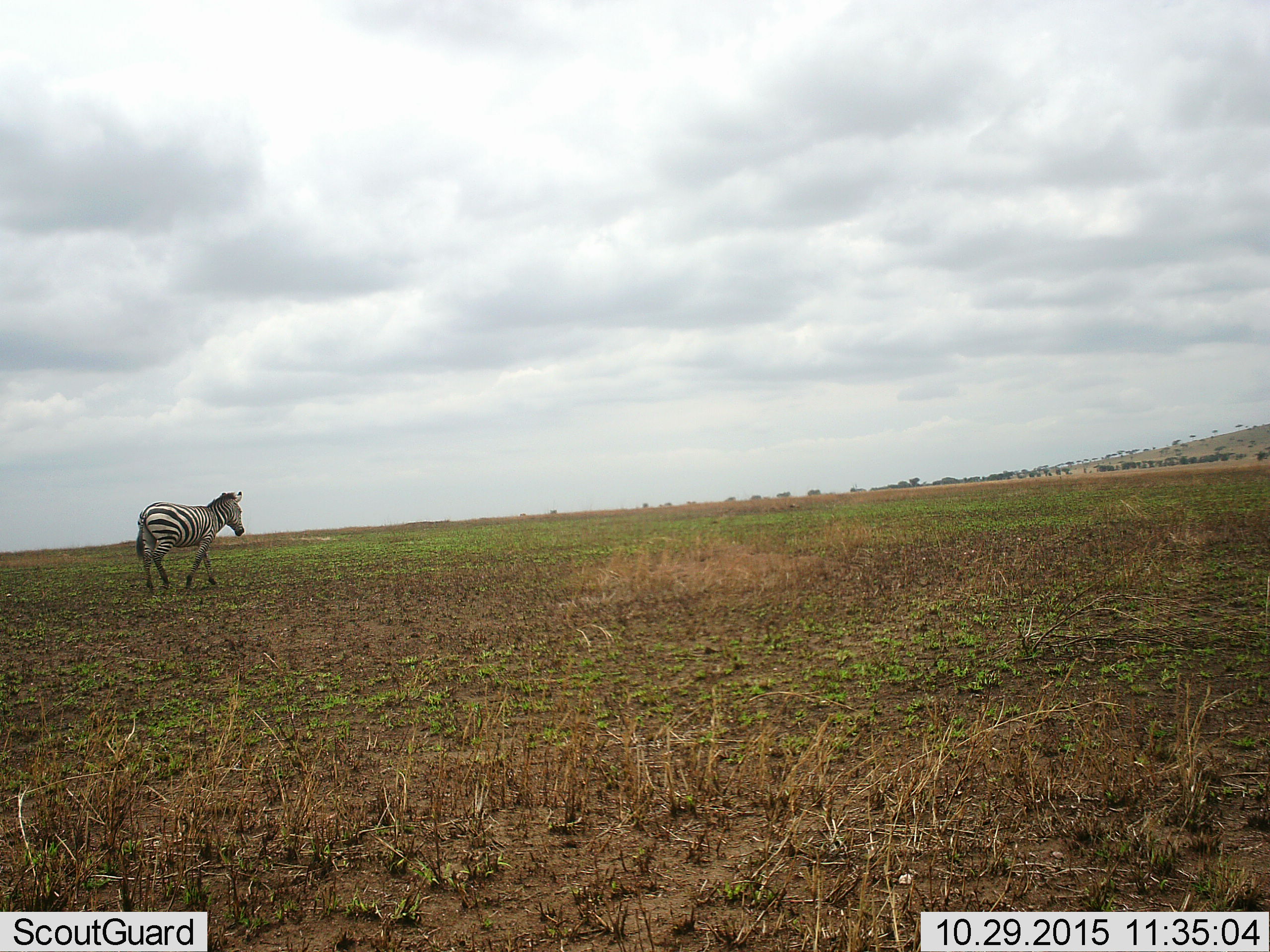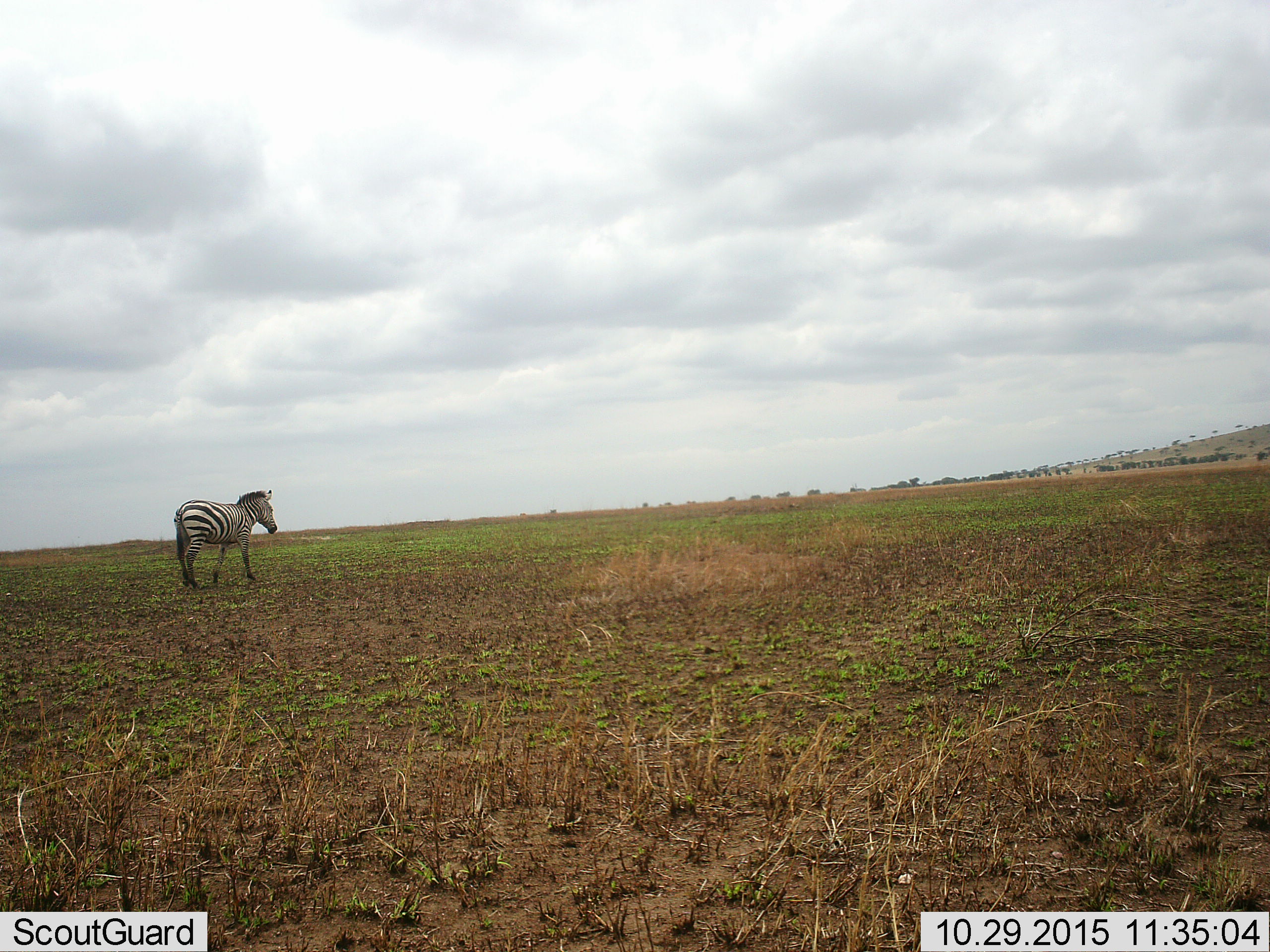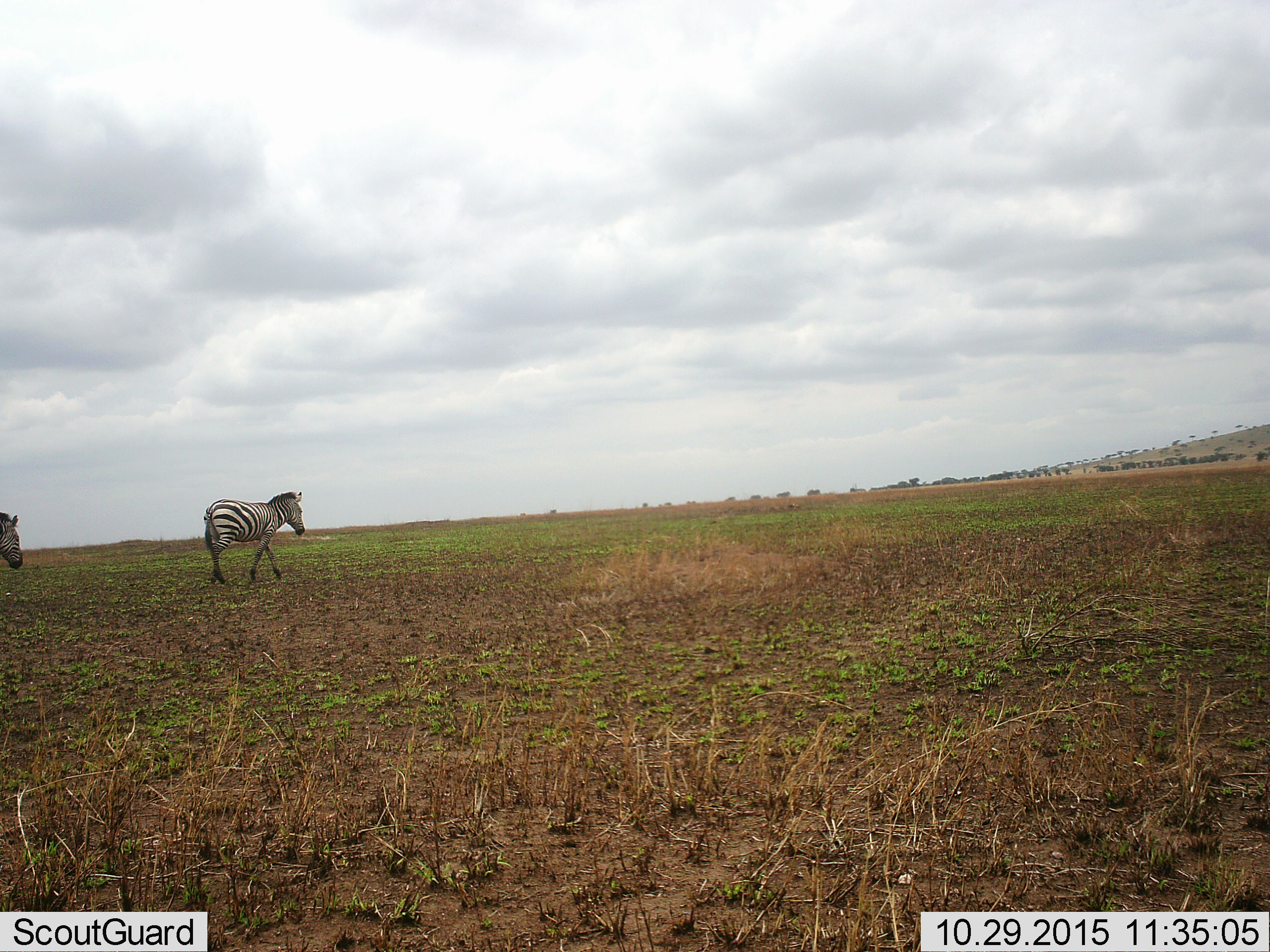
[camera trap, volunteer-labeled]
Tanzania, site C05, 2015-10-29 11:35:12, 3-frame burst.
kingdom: Animalia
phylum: Chordata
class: Mammalia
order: Perissodactyla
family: Equidae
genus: Equus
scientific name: Equus quagga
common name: plains zebra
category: zebra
Zebra (plains zebra) (Equus quagga), count 1. Behavior (volunteer vote fractions): standing 10%, resting 0%, moving 90%, interacting 0%. Young present (vote fraction): 0%. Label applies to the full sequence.